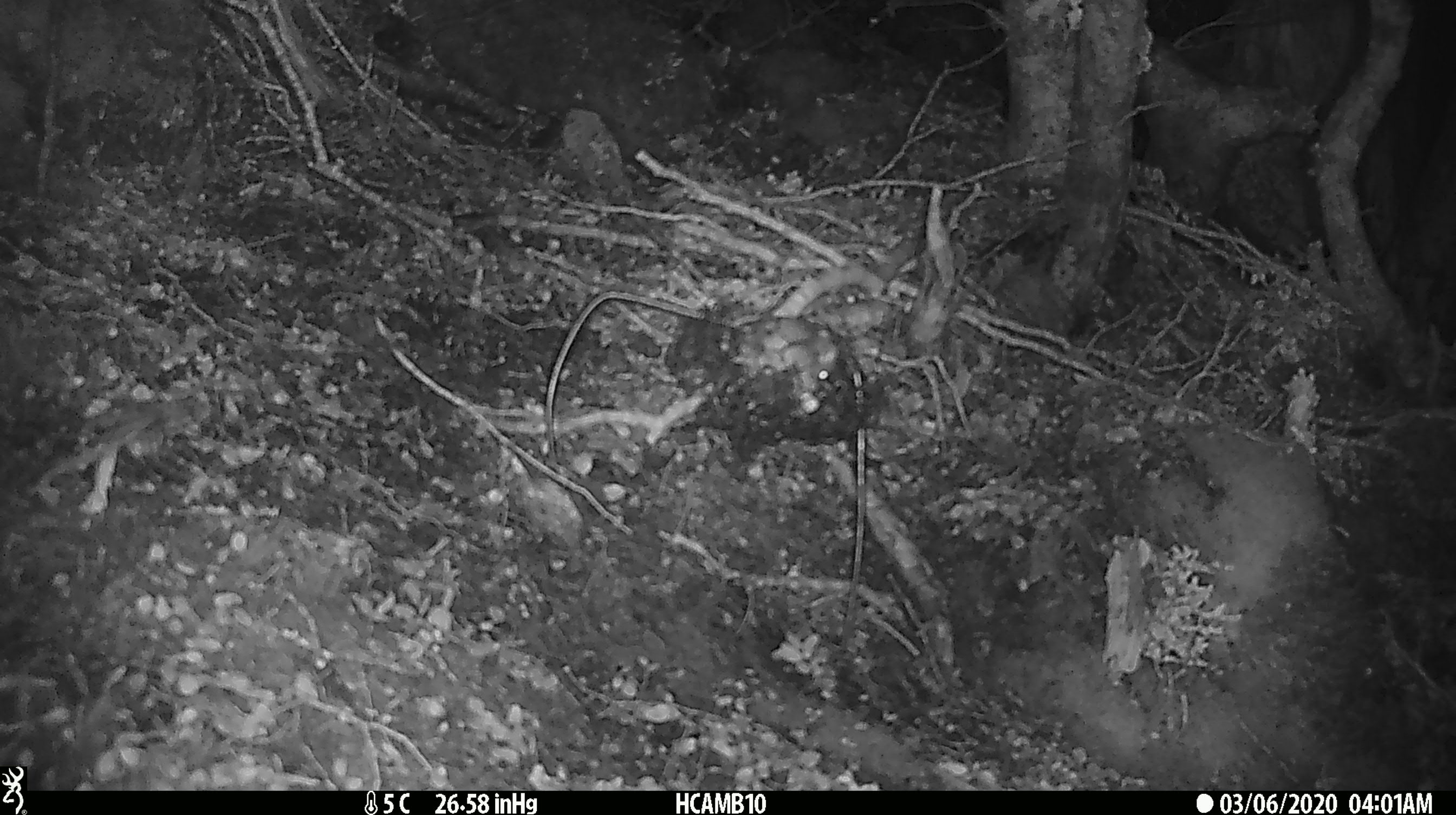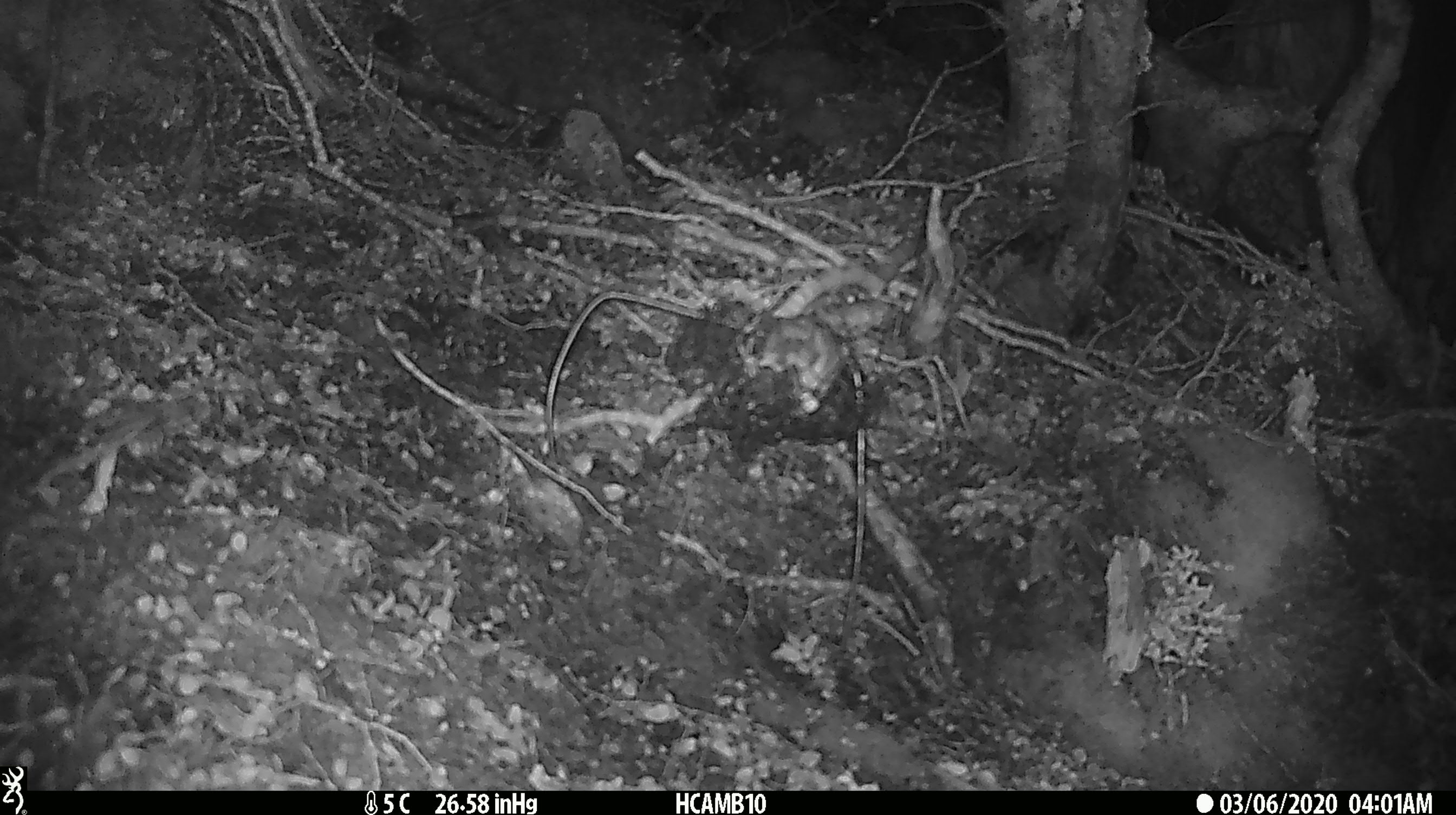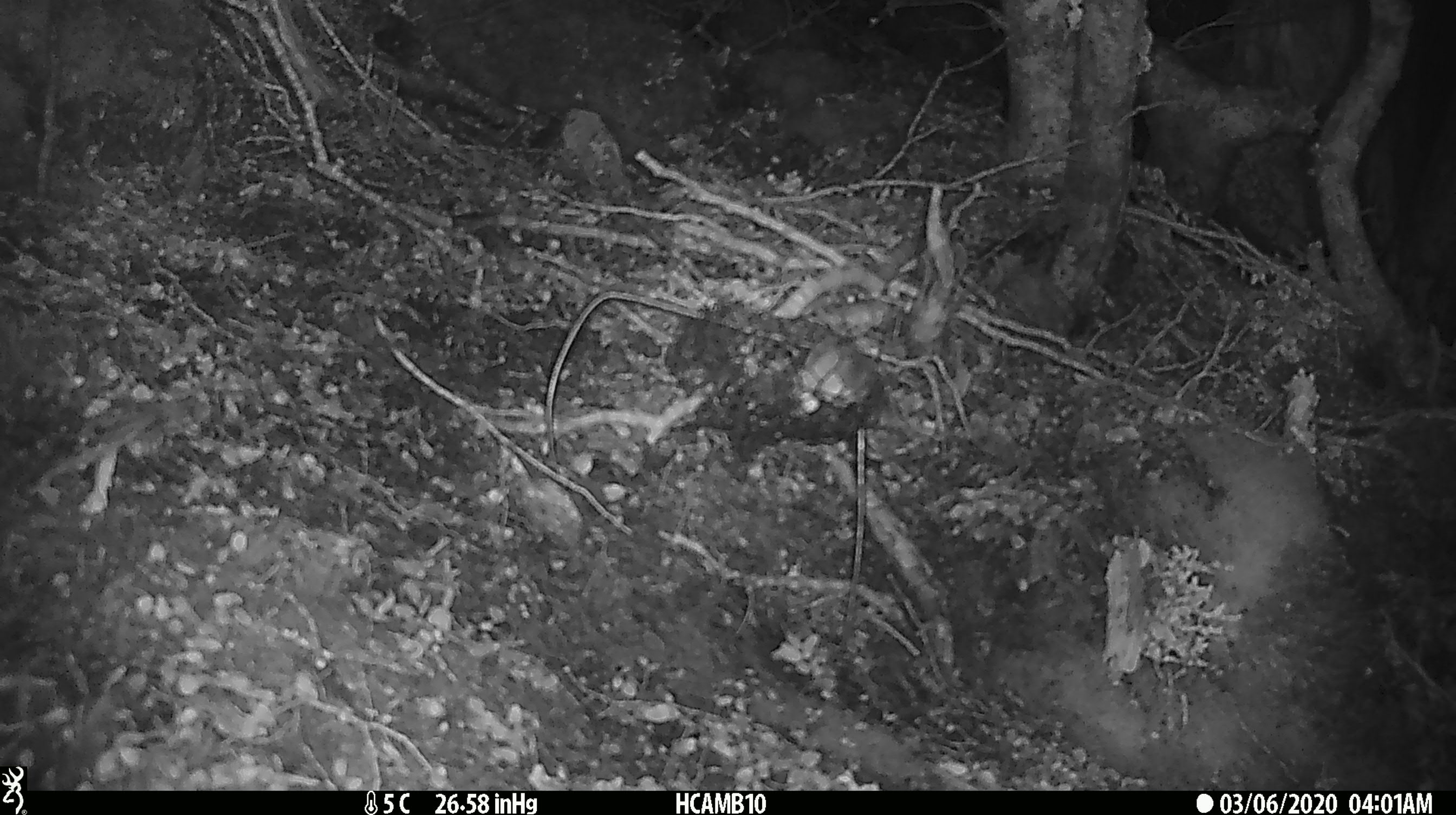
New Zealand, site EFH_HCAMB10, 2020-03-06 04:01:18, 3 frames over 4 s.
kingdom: Animalia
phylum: Chordata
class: Mammalia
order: Rodentia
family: Muridae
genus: Mus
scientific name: Mus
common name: mouse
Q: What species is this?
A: Mouse (Mus).